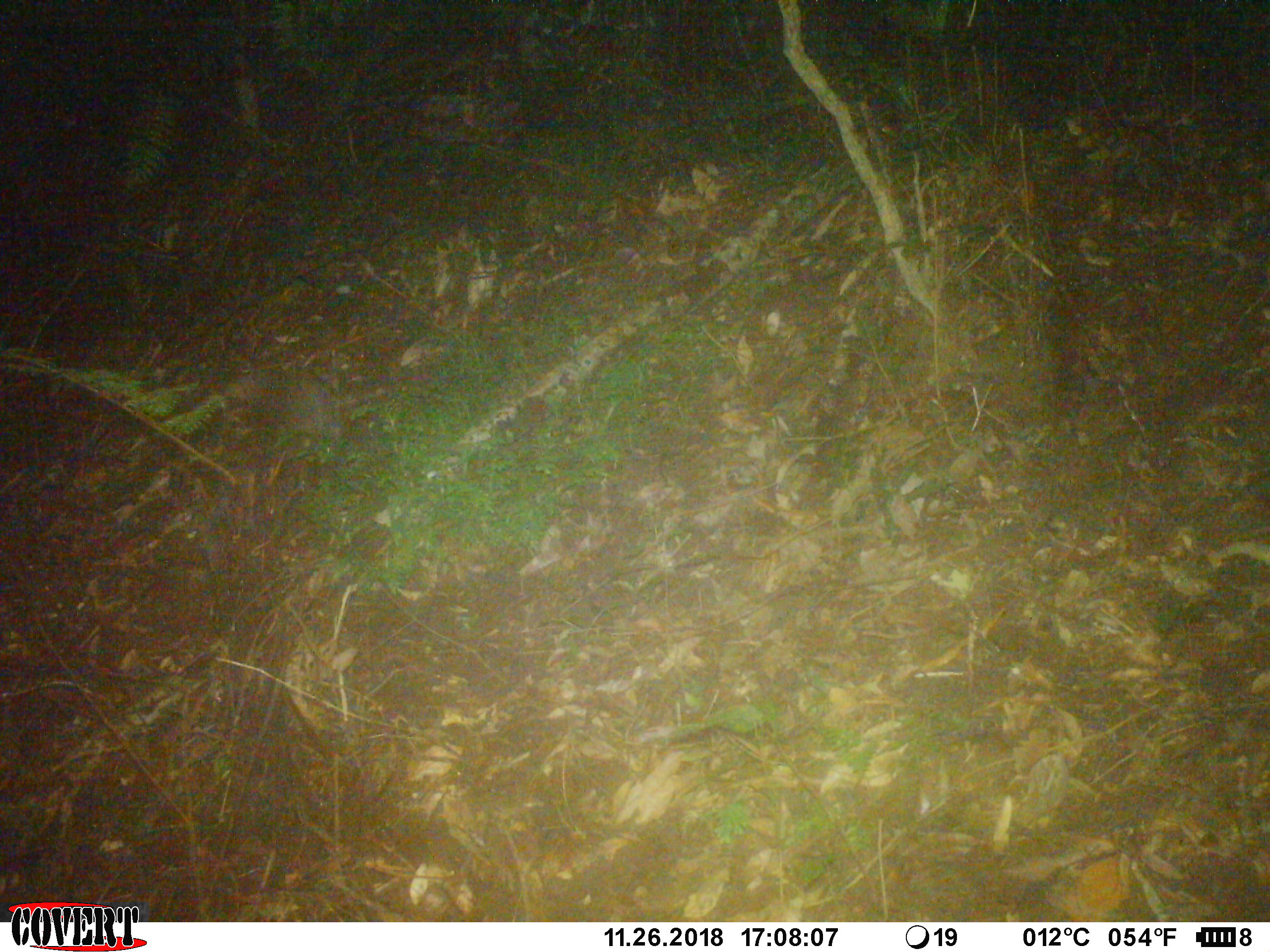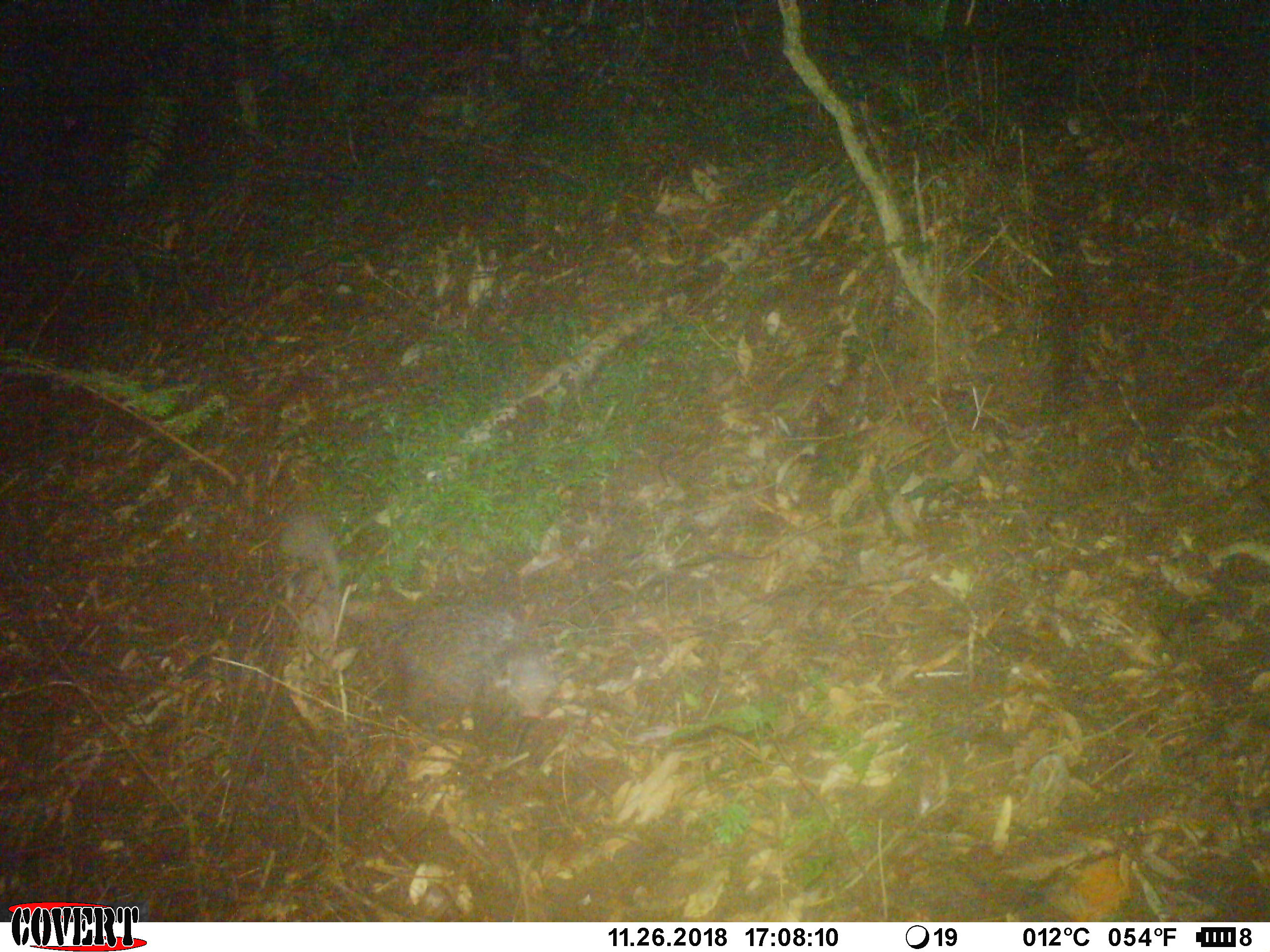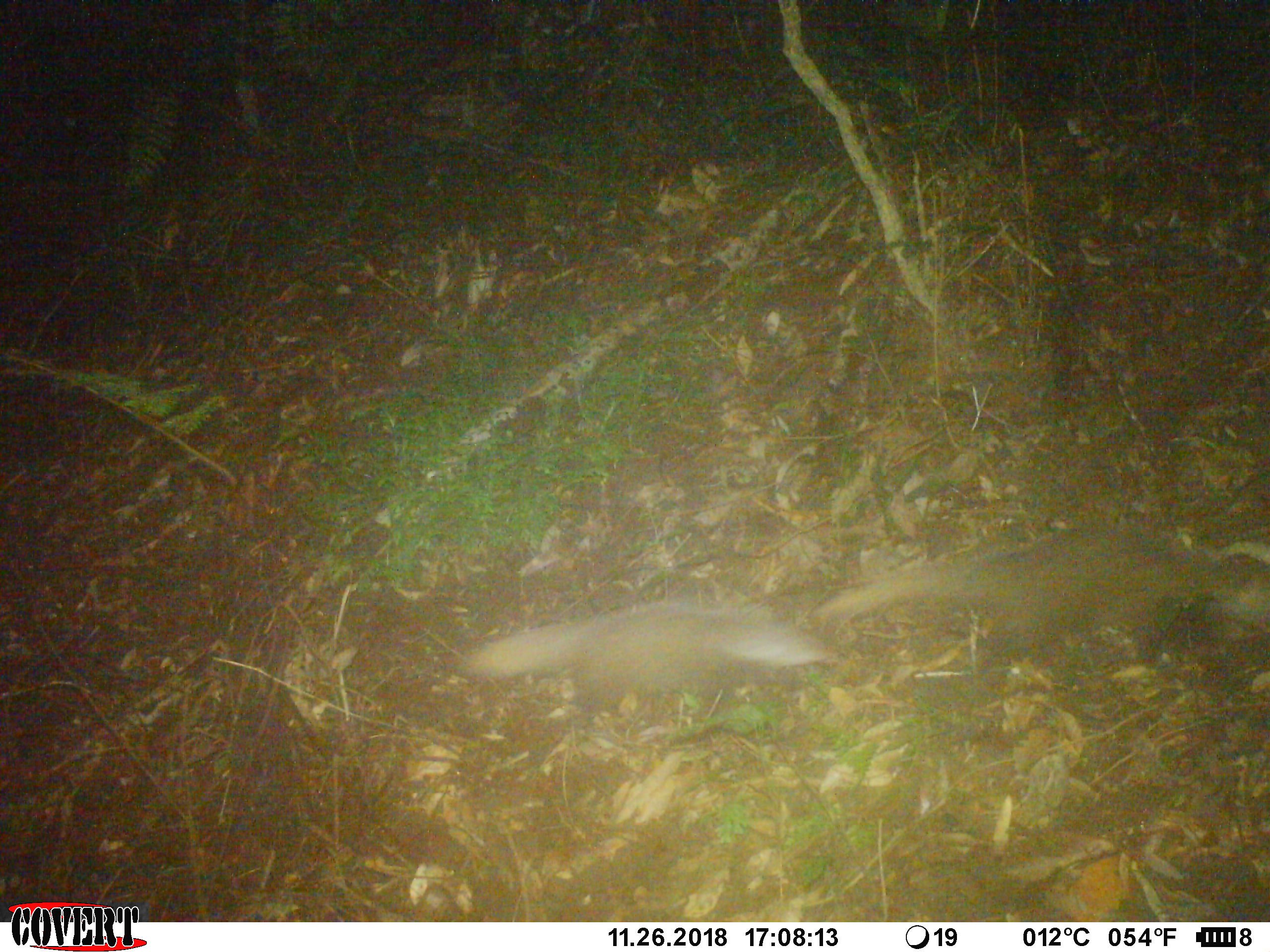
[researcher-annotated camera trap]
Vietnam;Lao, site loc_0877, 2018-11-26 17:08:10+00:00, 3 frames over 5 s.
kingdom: Animalia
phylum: Chordata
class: Mammalia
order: Carnivora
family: Herpestidae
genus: Urva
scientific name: Urva urva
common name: crab-eating mongoose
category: crab eating mongoose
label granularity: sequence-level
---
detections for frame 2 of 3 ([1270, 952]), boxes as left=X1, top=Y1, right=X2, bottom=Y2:
crab eating mongoose: left=277, top=515, right=556, bottom=745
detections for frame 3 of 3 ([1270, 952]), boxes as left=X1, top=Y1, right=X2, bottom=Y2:
crab eating mongoose: left=810, top=523, right=1232, bottom=627; left=458, top=602, right=838, bottom=710